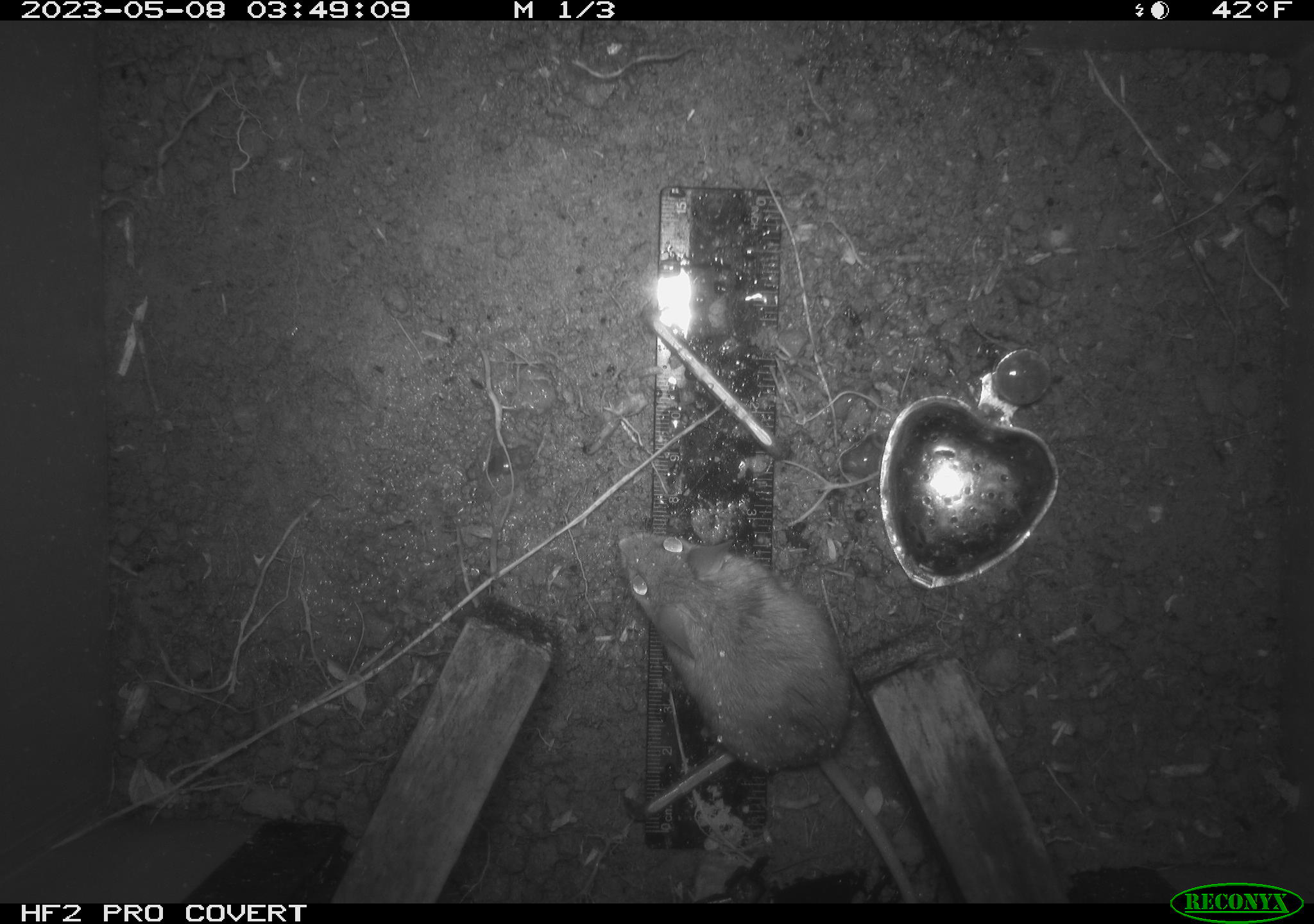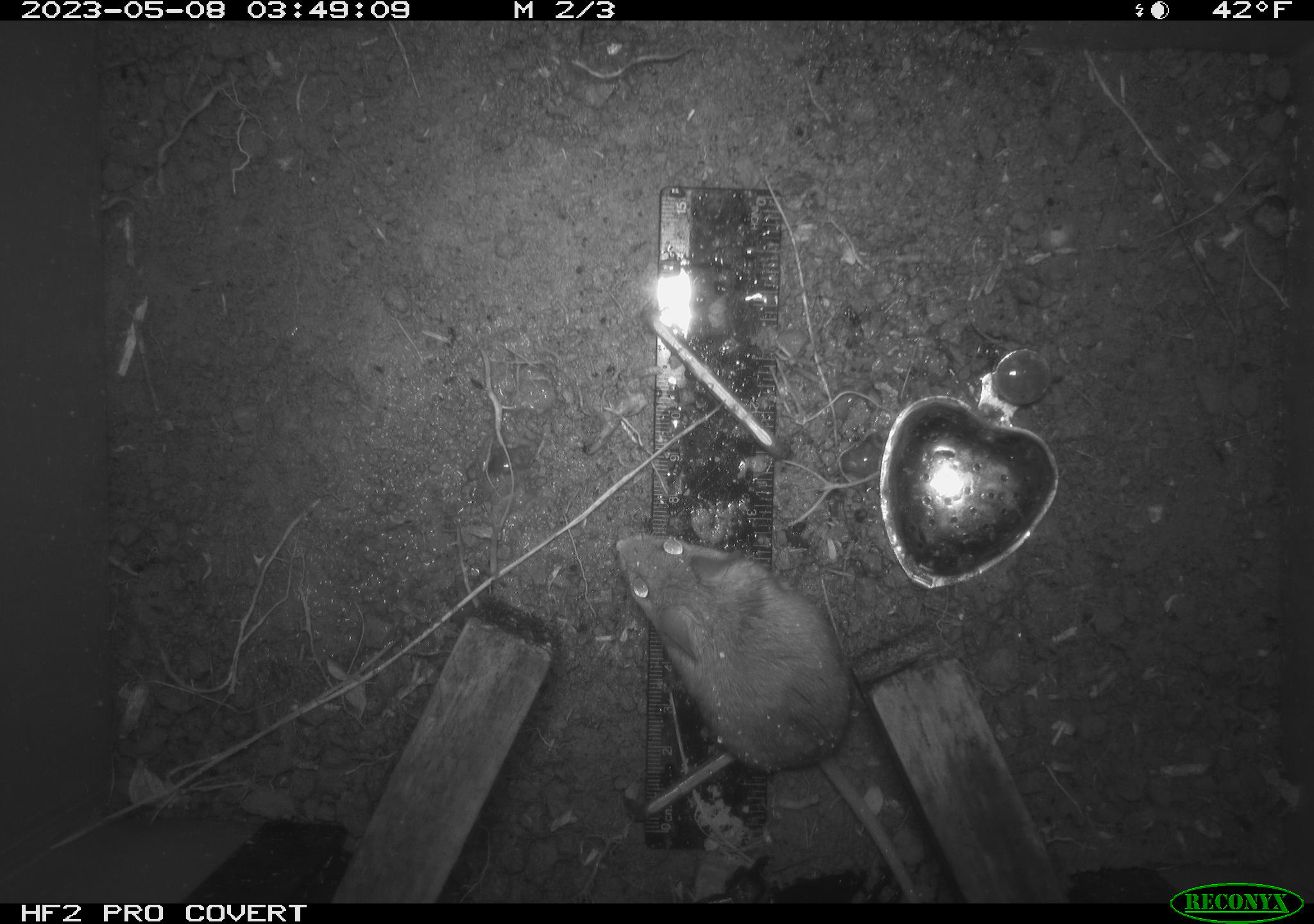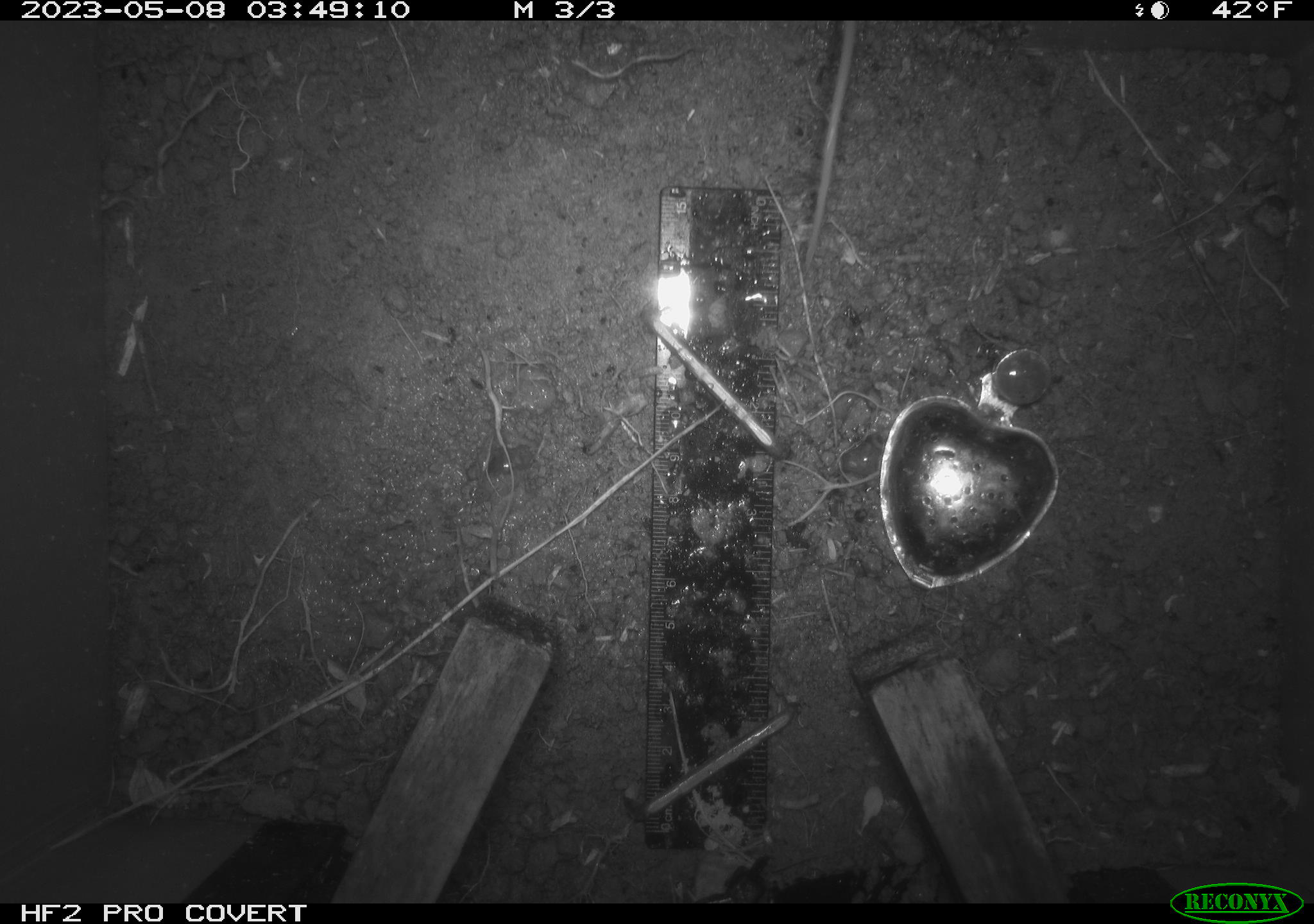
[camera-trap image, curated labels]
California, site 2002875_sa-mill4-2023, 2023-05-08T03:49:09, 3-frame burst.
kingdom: Animalia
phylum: Chordata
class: Mammalia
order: Rodentia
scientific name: Rodentia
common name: mouse species